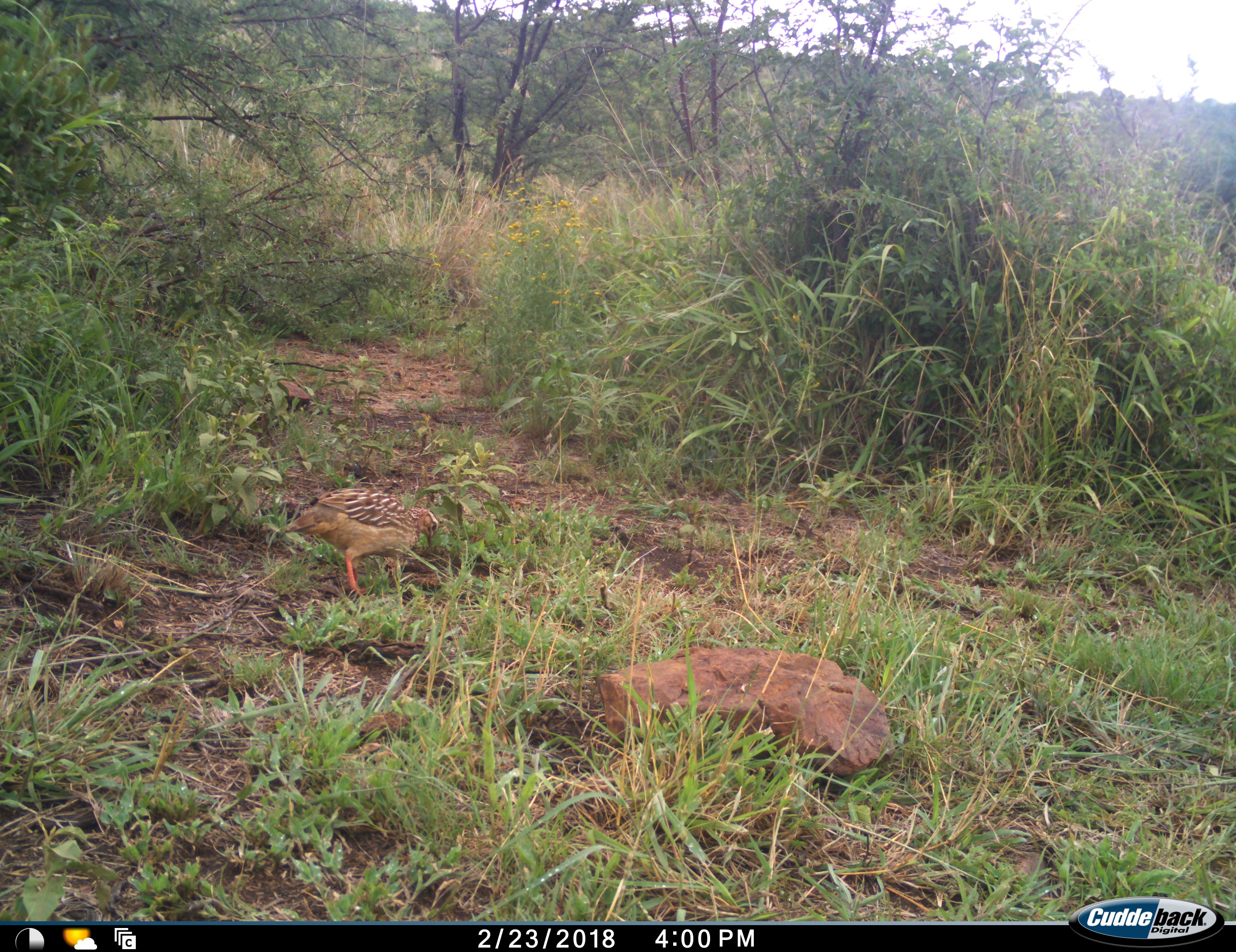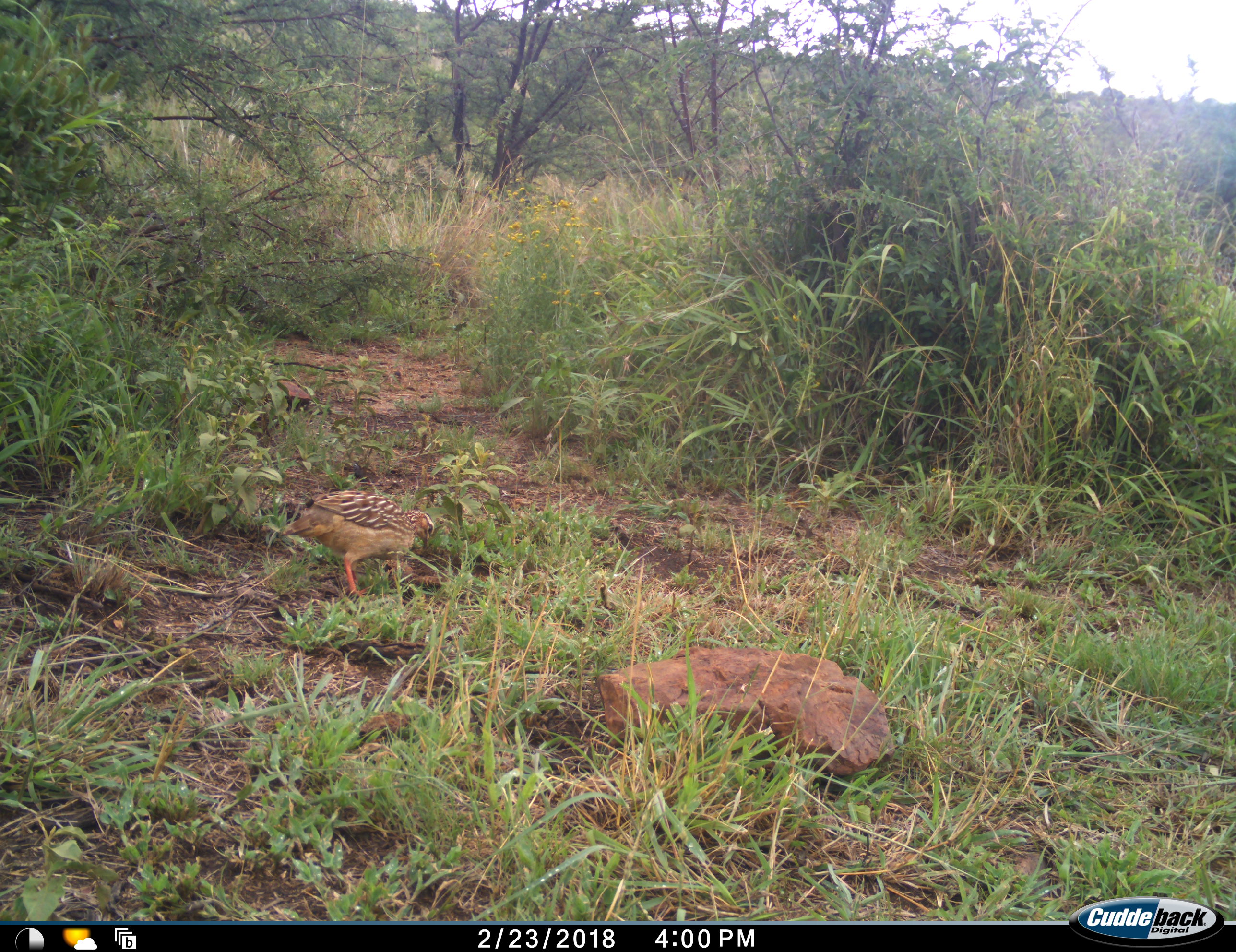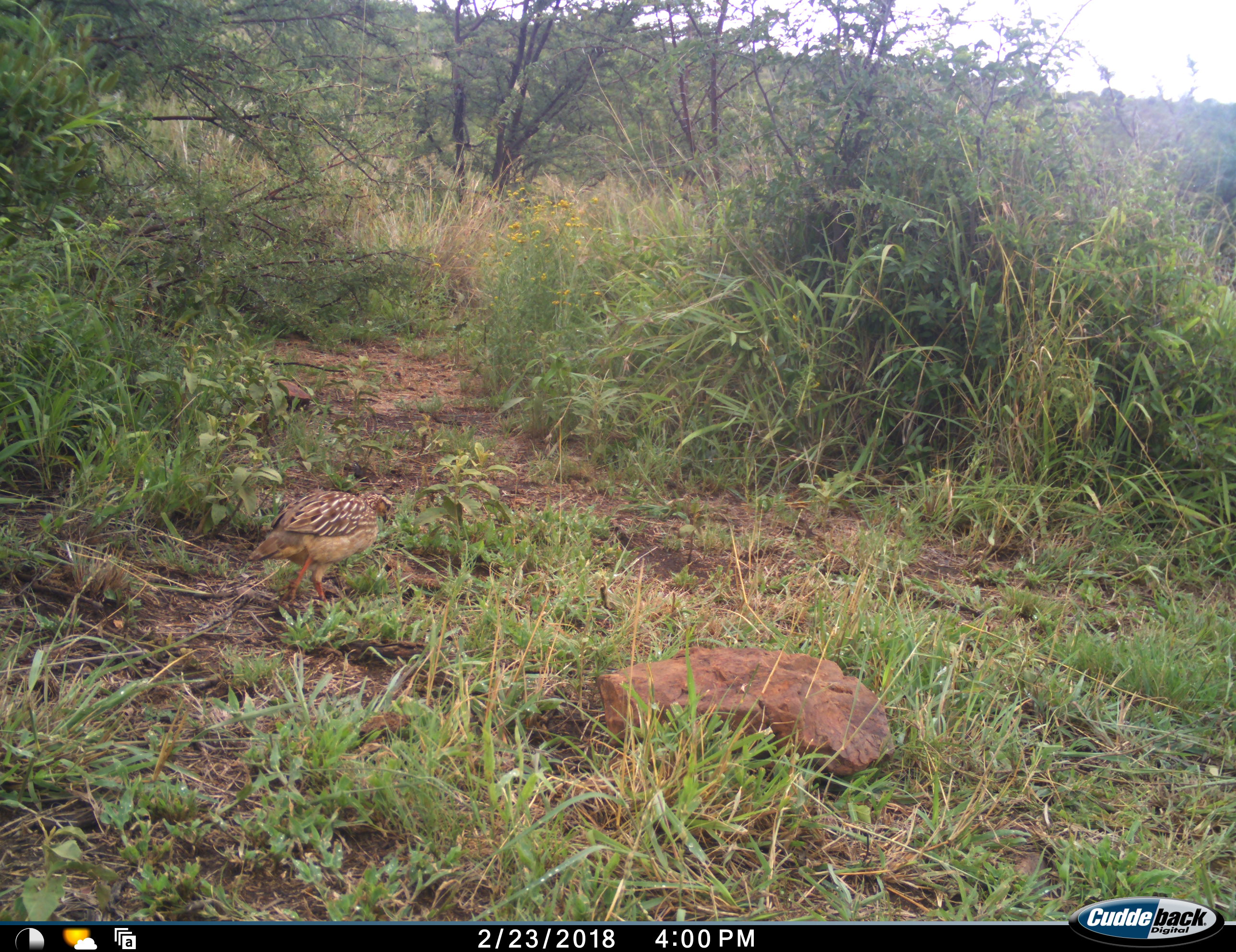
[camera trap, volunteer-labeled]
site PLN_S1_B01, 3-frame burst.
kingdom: Animalia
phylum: Chordata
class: Aves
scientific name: Aves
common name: bird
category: birdother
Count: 1.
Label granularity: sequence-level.